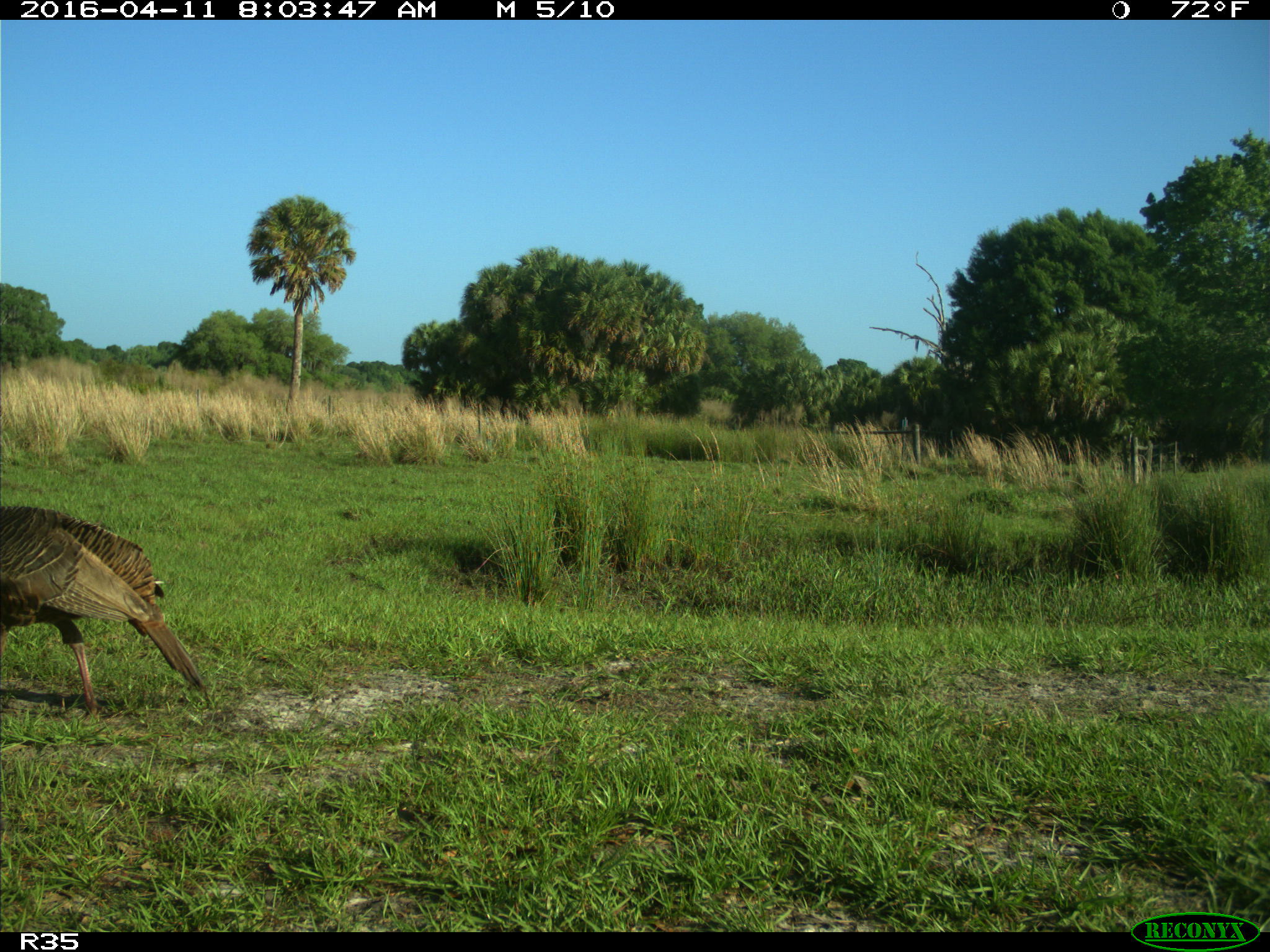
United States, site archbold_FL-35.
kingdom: Animalia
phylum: Chordata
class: Aves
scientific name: Aves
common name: birds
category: unidentified bird